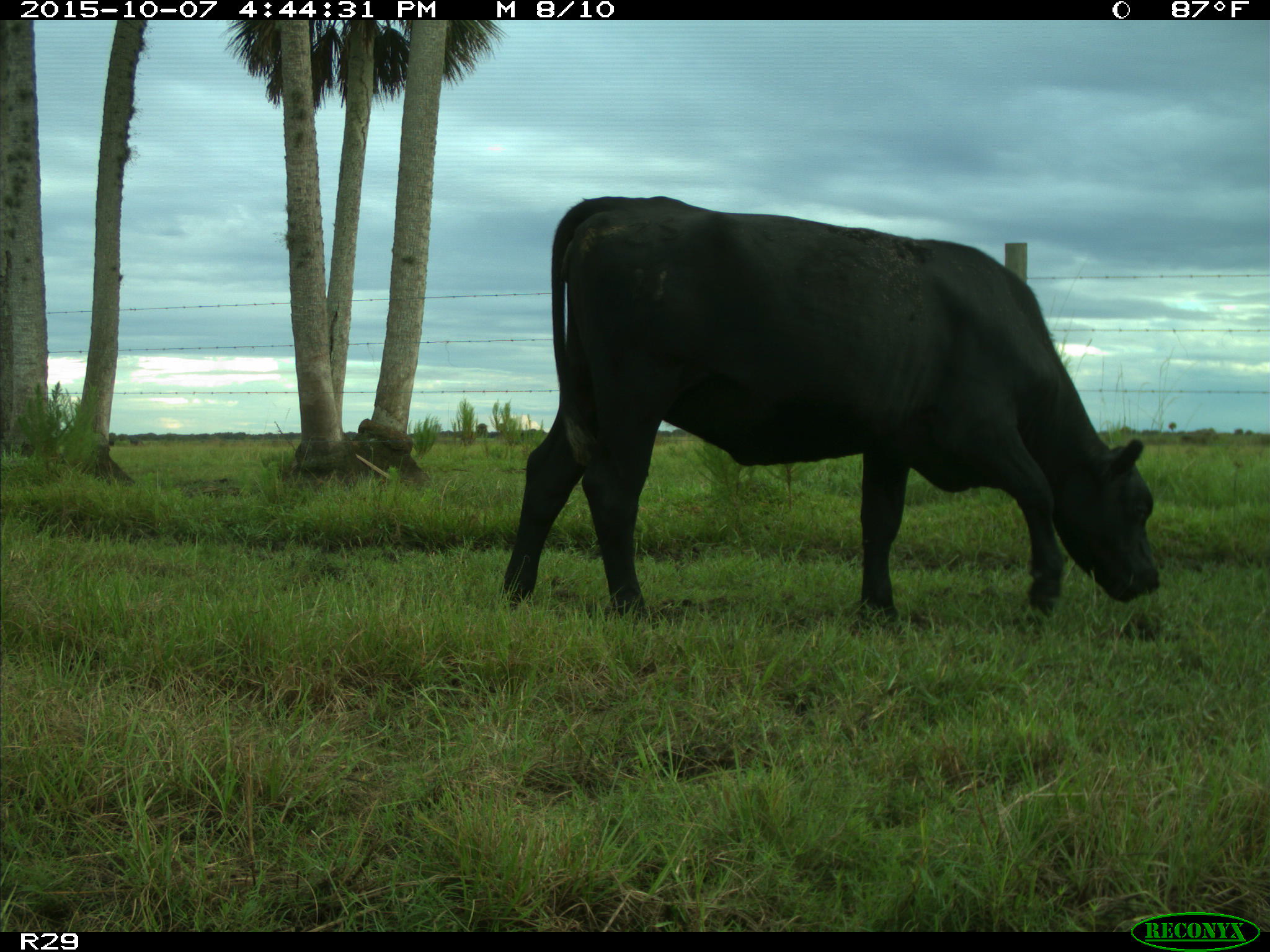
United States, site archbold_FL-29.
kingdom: Animalia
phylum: Chordata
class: Mammalia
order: Artiodactyla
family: Bovidae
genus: Bos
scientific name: Bos taurus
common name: domestic cow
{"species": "Bos taurus (domestic cow)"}